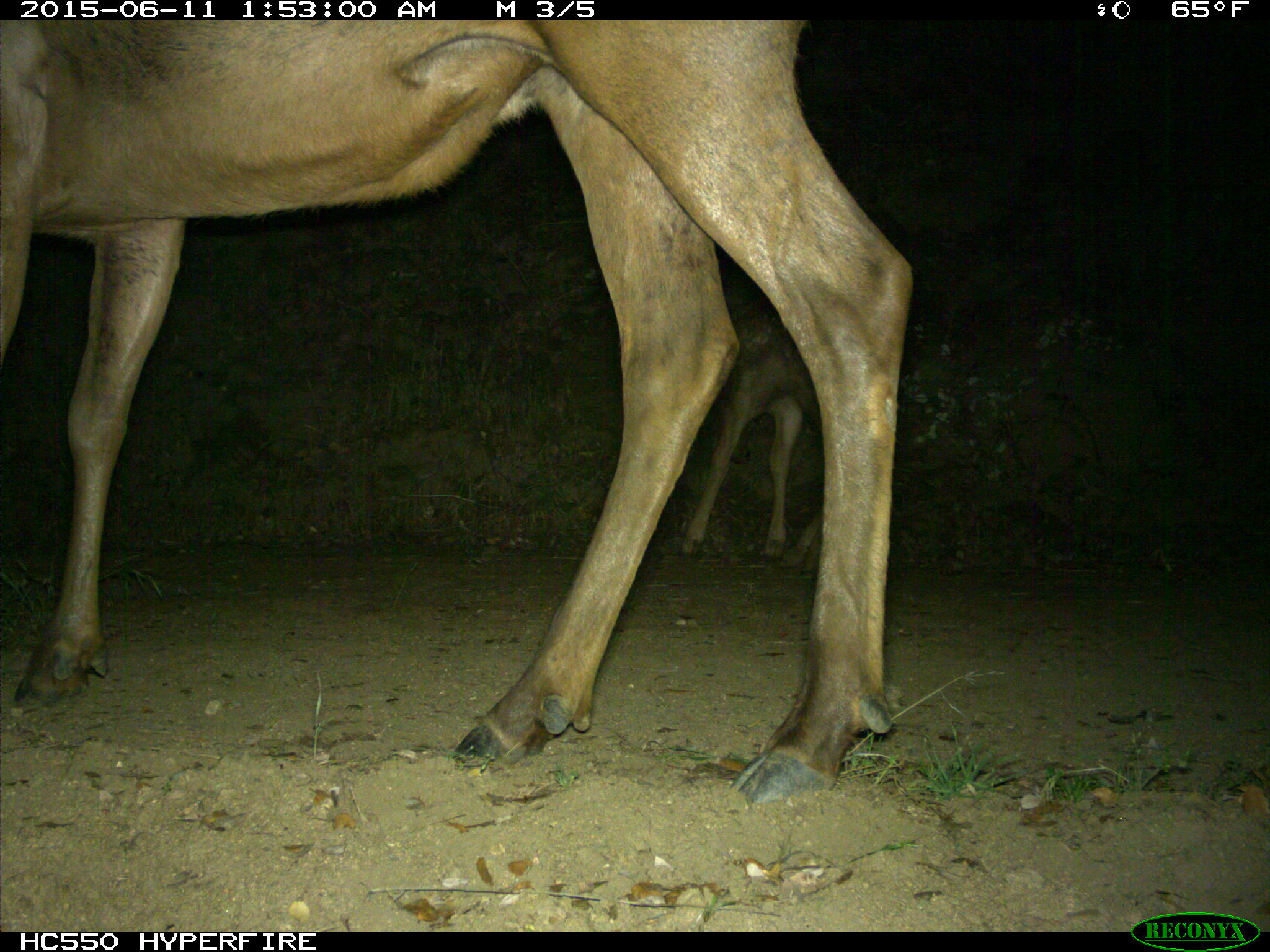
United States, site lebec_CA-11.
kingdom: Animalia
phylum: Chordata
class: Mammalia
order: Artiodactyla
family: Cervidae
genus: Cervus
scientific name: Cervus canadensis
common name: elk